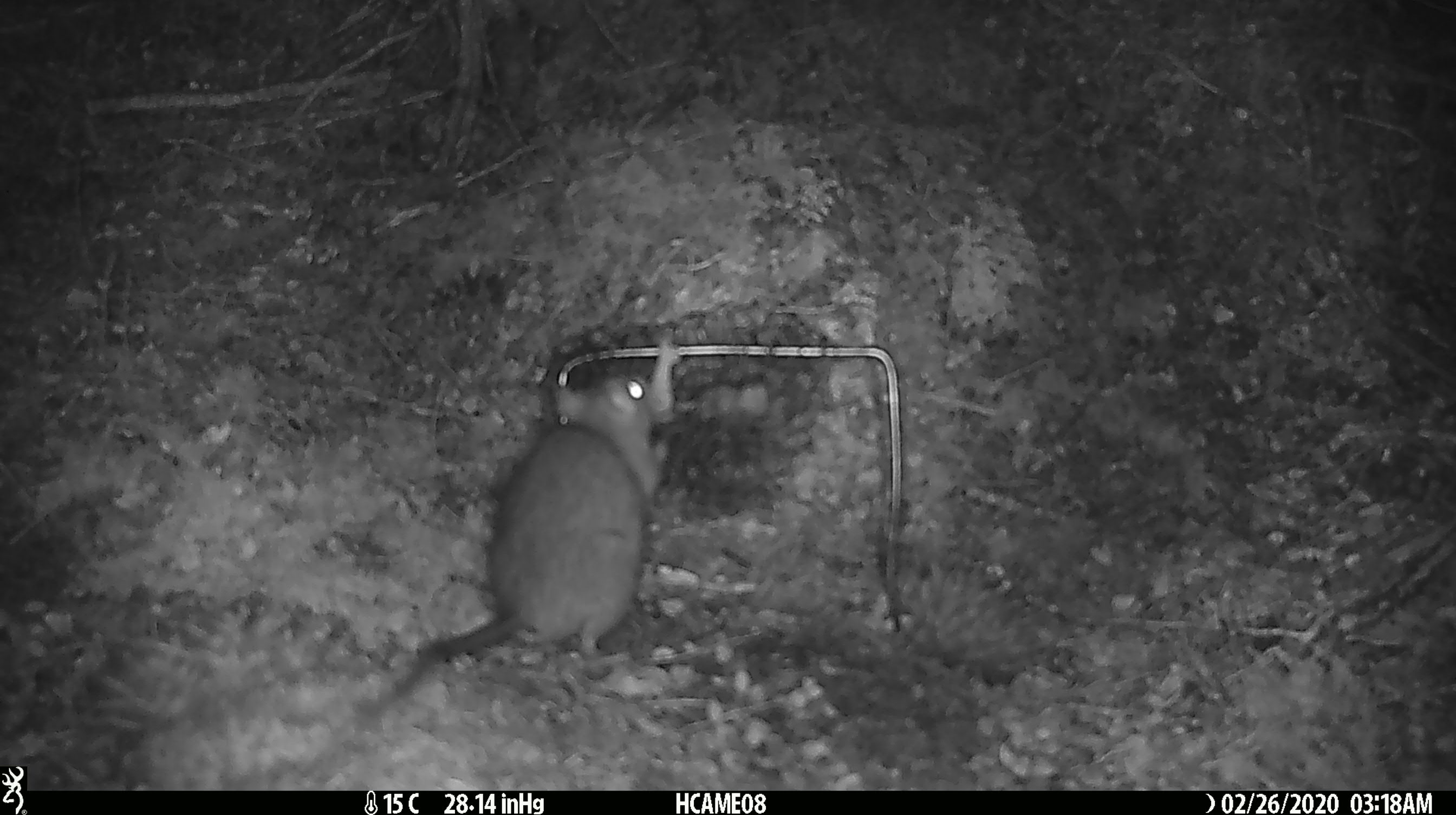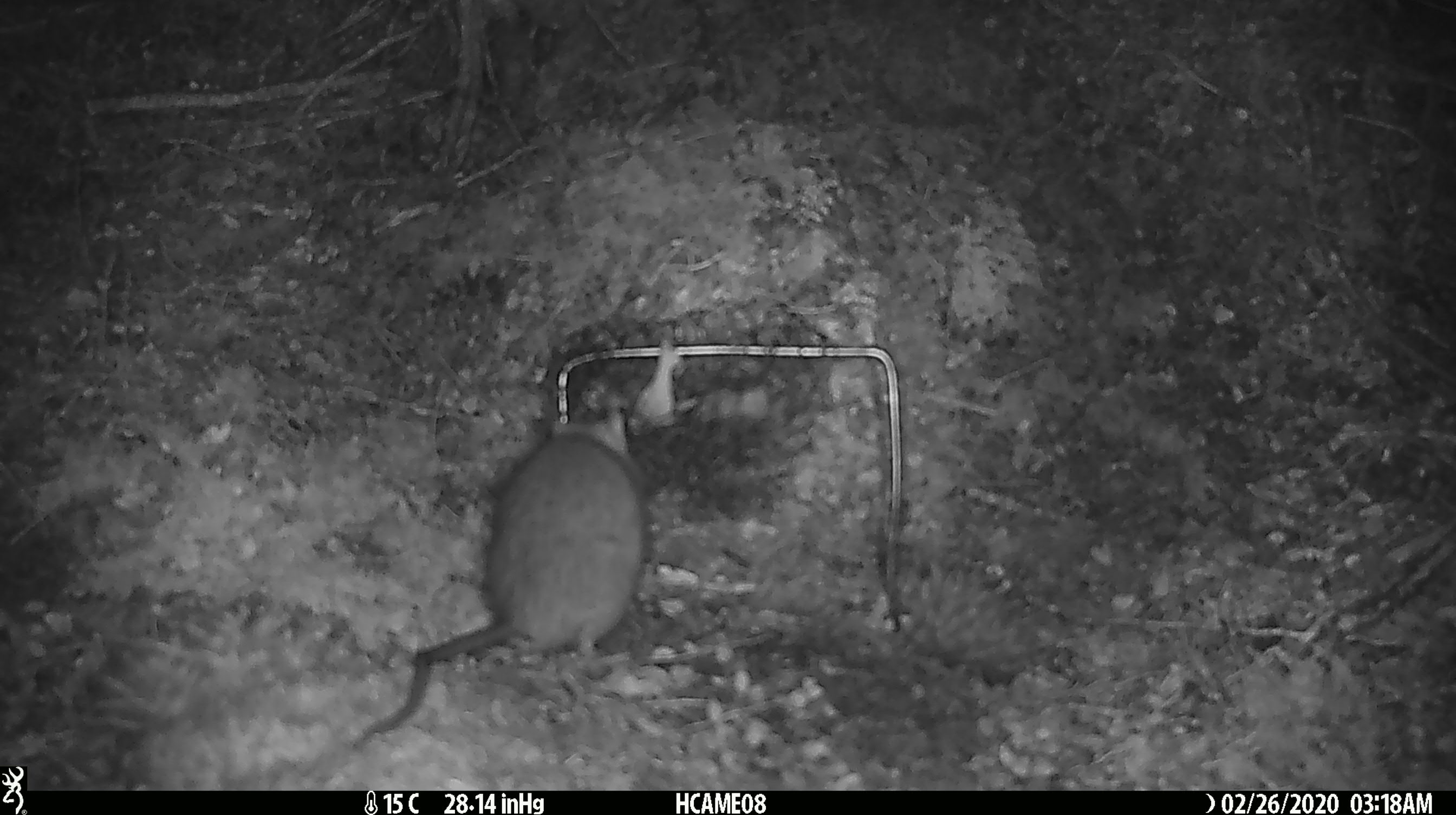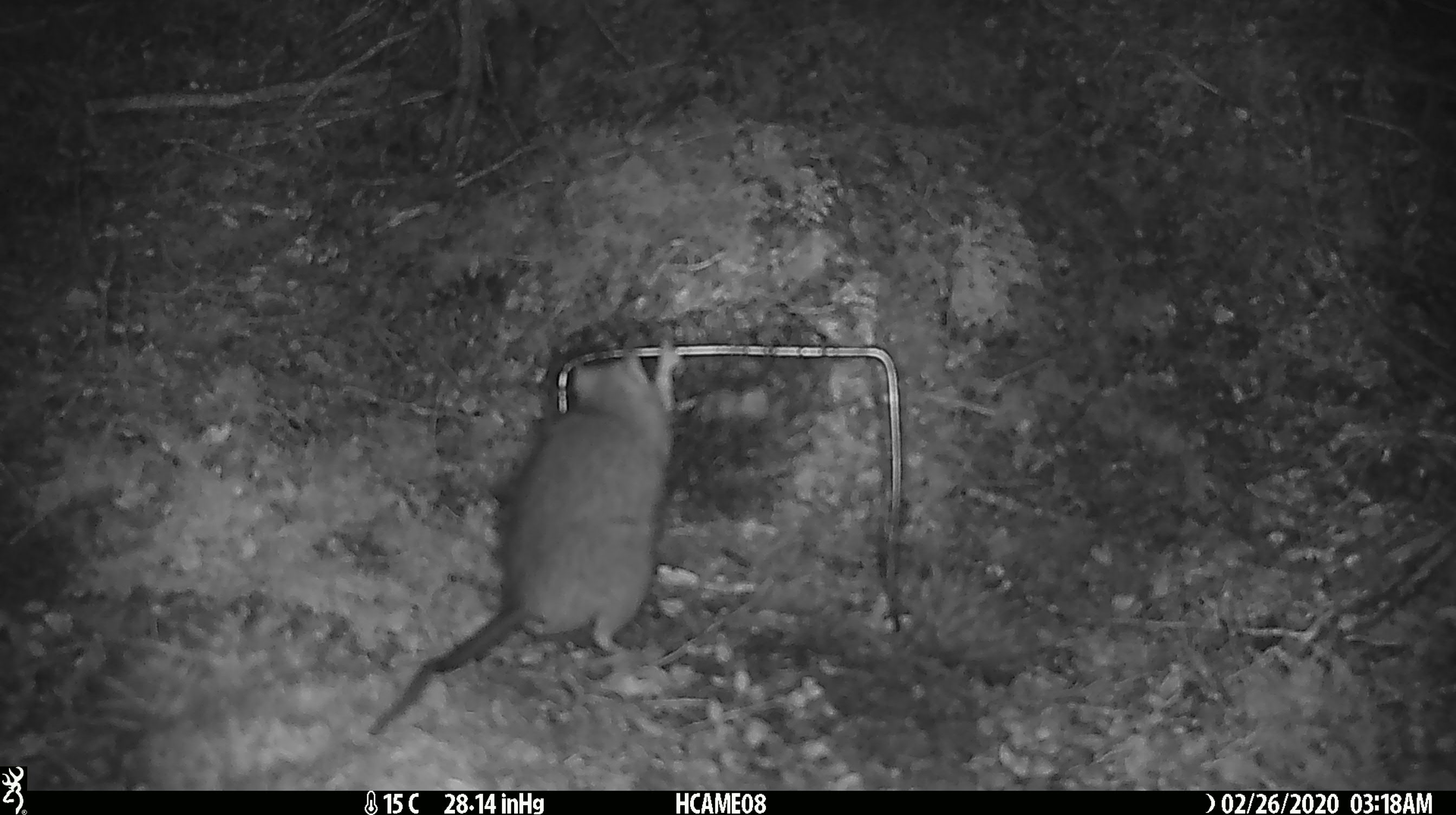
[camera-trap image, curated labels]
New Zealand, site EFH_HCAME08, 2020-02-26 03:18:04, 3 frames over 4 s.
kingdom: Animalia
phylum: Chordata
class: Mammalia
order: Rodentia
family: Muridae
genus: Rattus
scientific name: Rattus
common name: rat